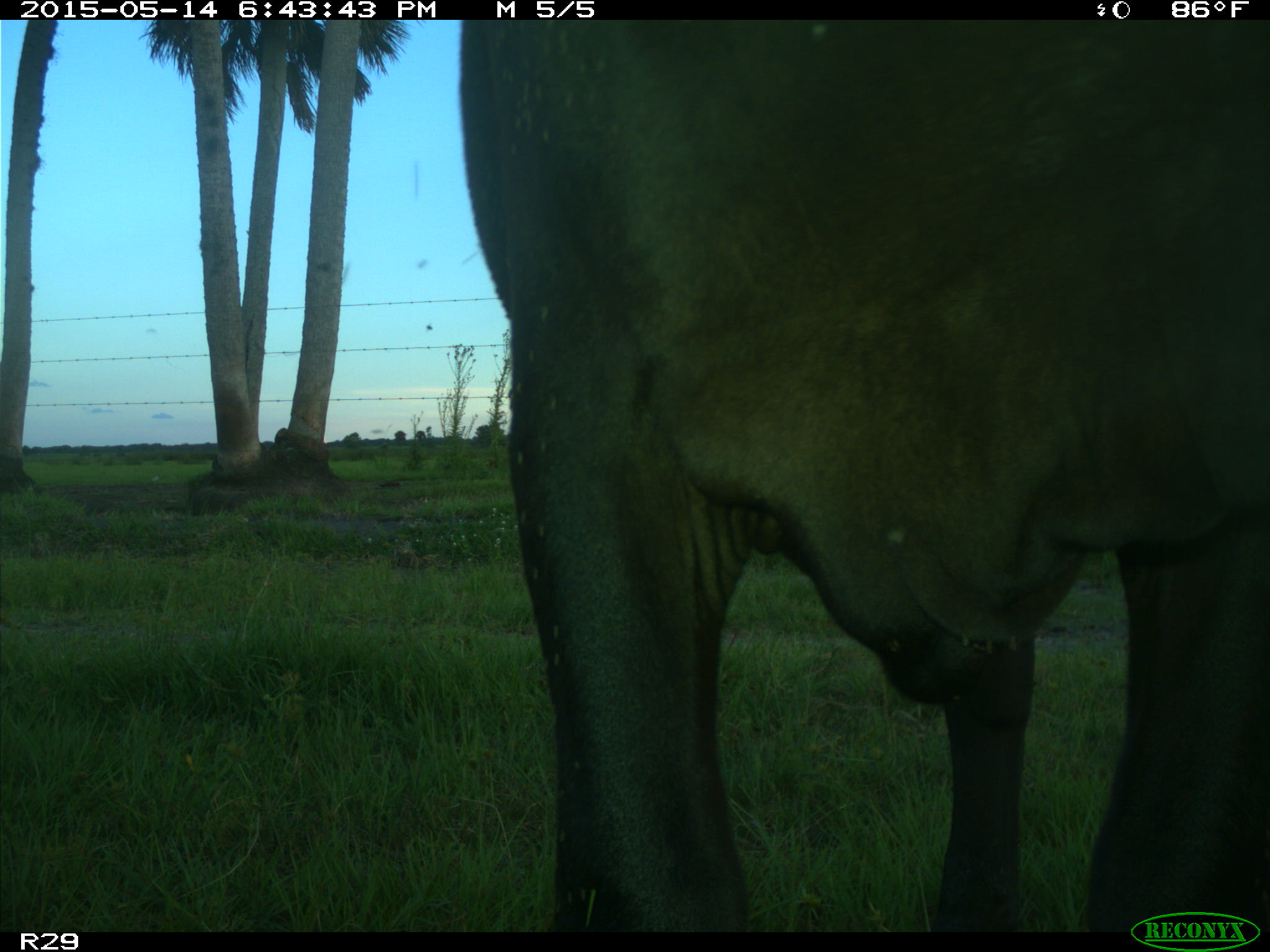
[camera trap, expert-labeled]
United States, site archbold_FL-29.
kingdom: Animalia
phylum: Chordata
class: Mammalia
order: Artiodactyla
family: Bovidae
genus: Bos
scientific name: Bos taurus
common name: domestic cow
Bos taurus (domestic cow).